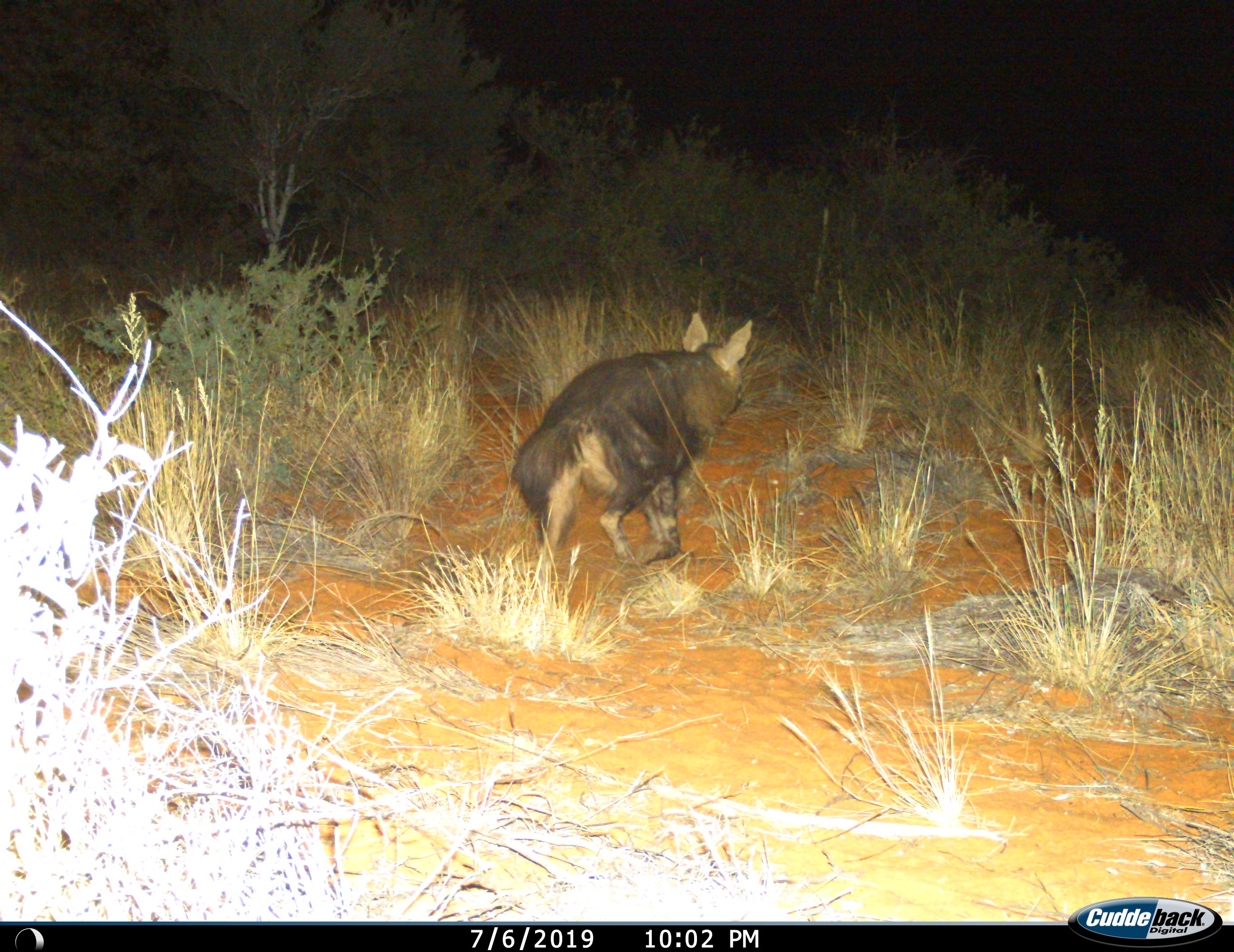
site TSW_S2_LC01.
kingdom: Animalia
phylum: Chordata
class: Mammalia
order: Carnivora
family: Hyaenidae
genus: Parahyaena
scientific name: Parahyaena brunnea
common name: brown hyena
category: hyenabrown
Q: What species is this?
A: Hyenabrown (brown hyena) (Parahyaena brunnea).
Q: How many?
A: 1.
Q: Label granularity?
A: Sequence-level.